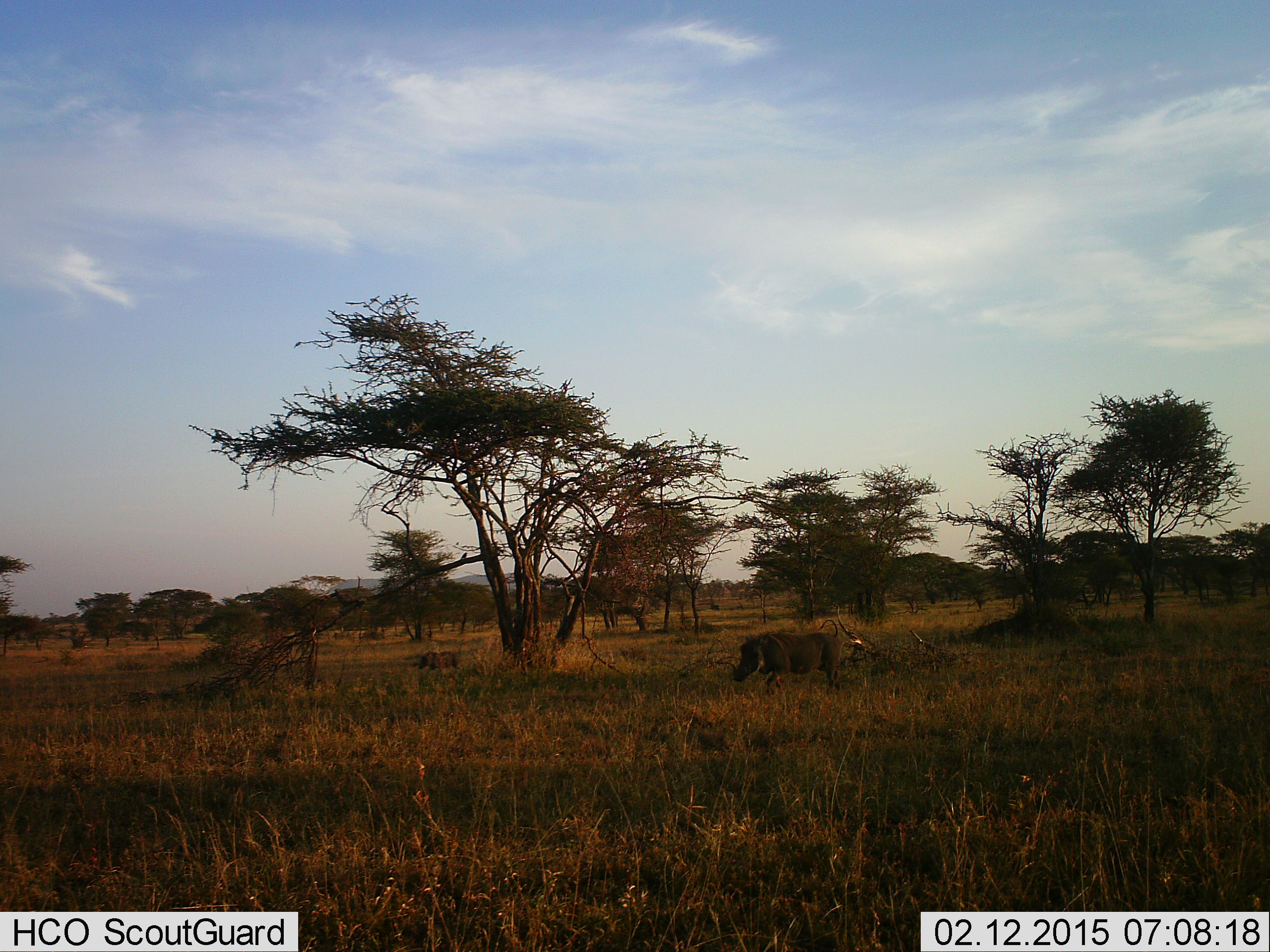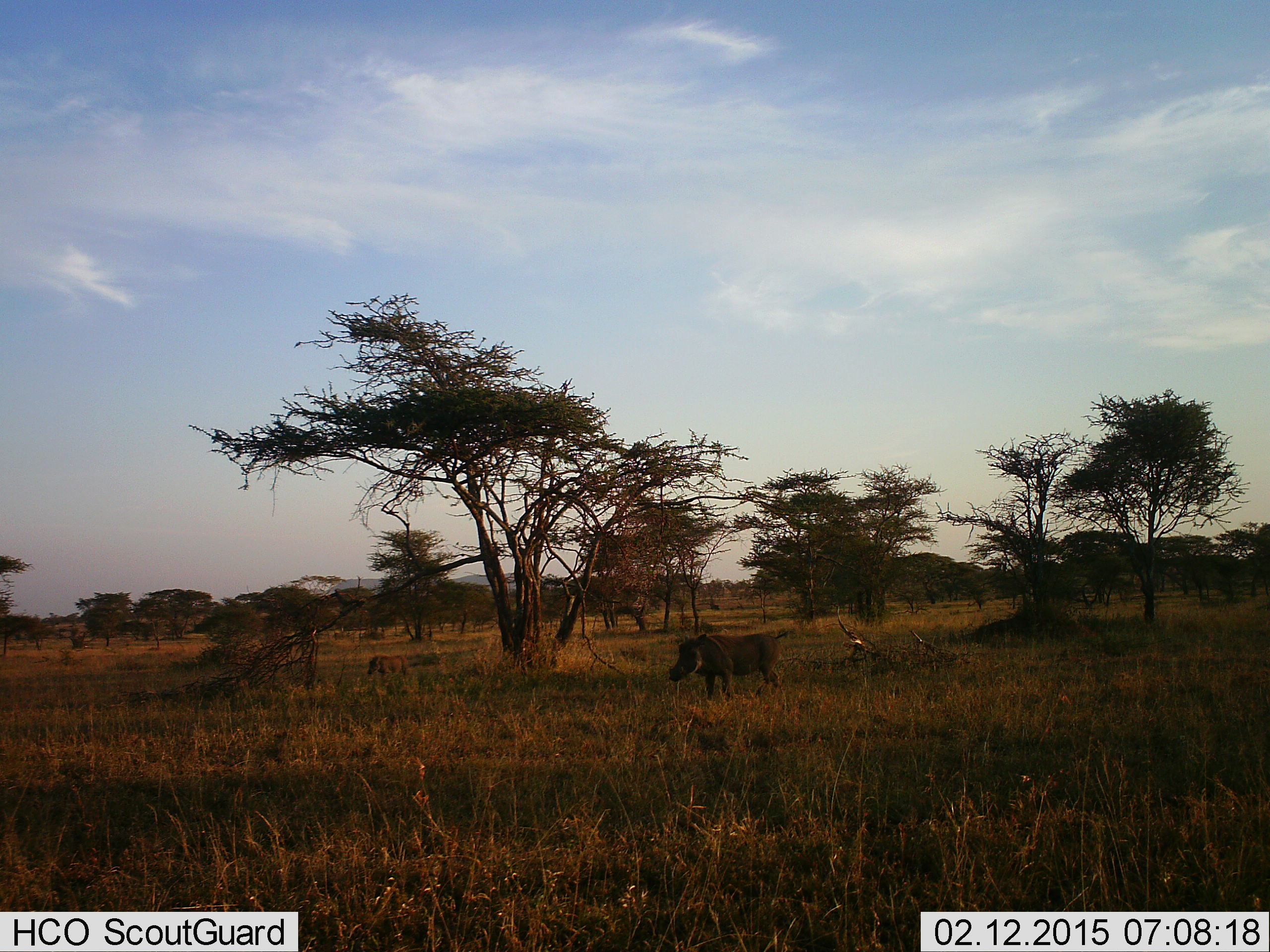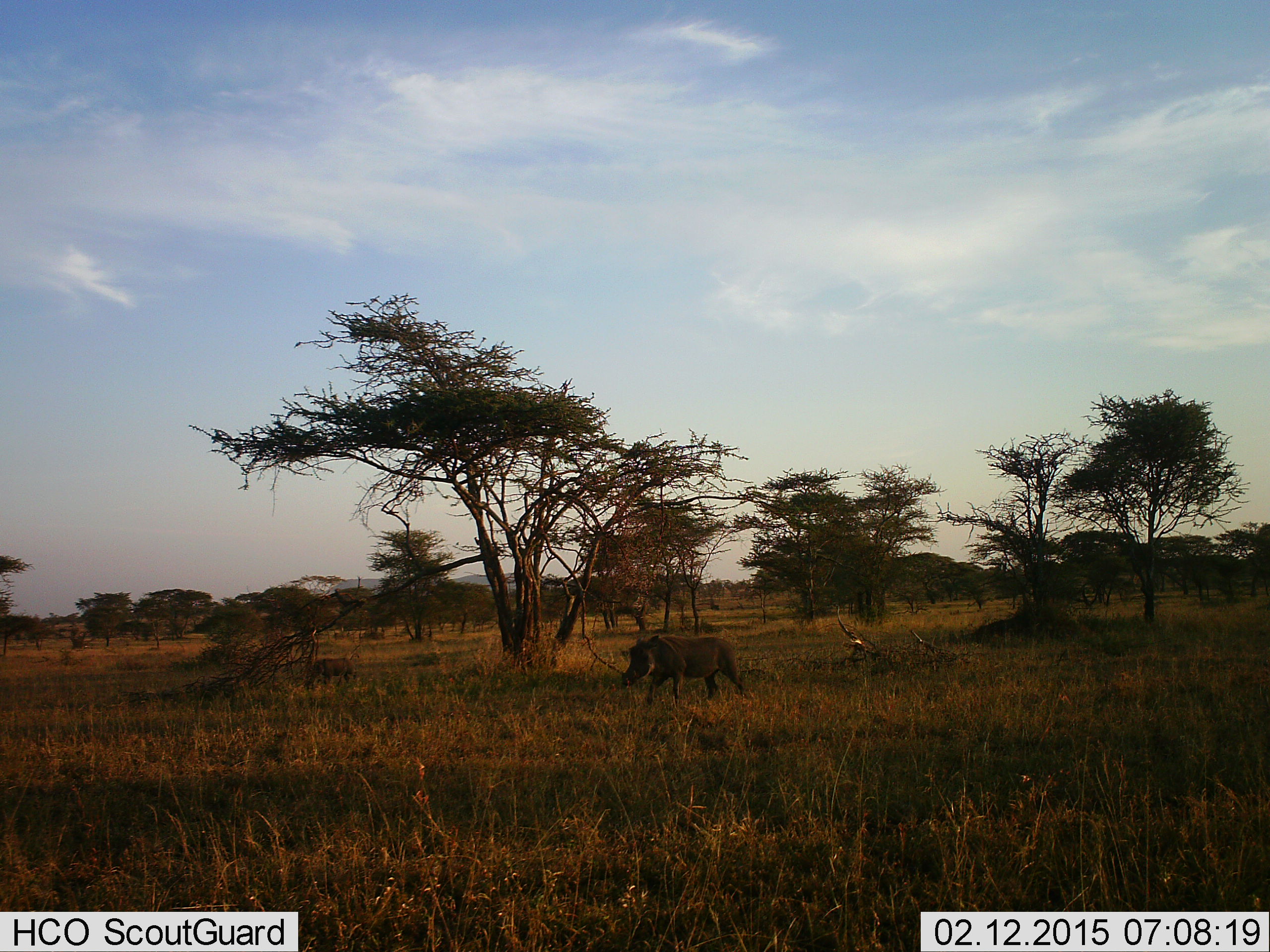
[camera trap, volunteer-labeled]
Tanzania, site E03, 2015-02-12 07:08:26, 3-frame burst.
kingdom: Animalia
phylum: Chordata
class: Mammalia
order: Artiodactyla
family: Suidae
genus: Phacochoerus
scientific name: Phacochoerus africanus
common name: warthog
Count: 2.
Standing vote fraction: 27%.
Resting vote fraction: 0%.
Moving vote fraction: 82%.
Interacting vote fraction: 0%.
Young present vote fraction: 0%.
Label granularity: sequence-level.